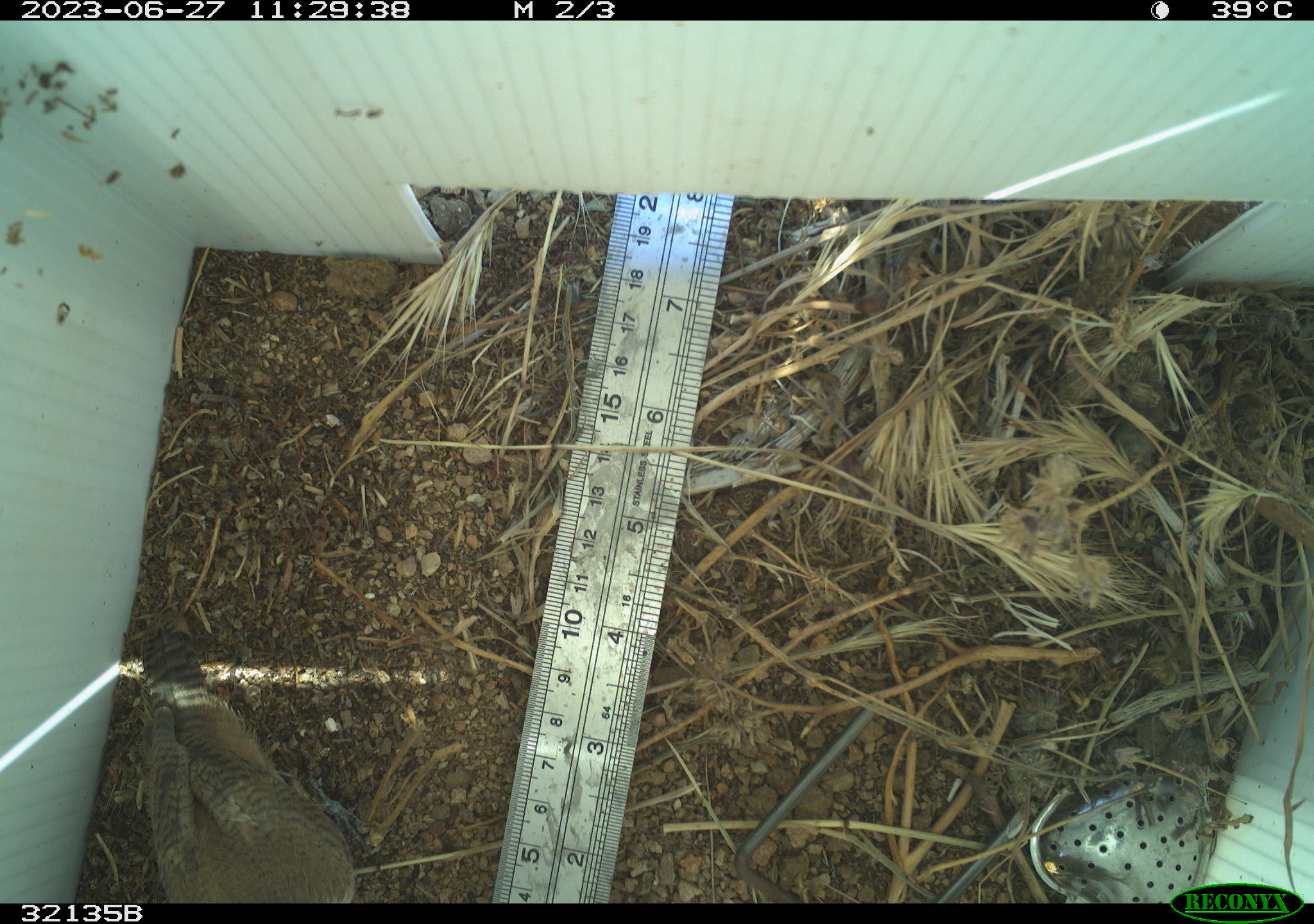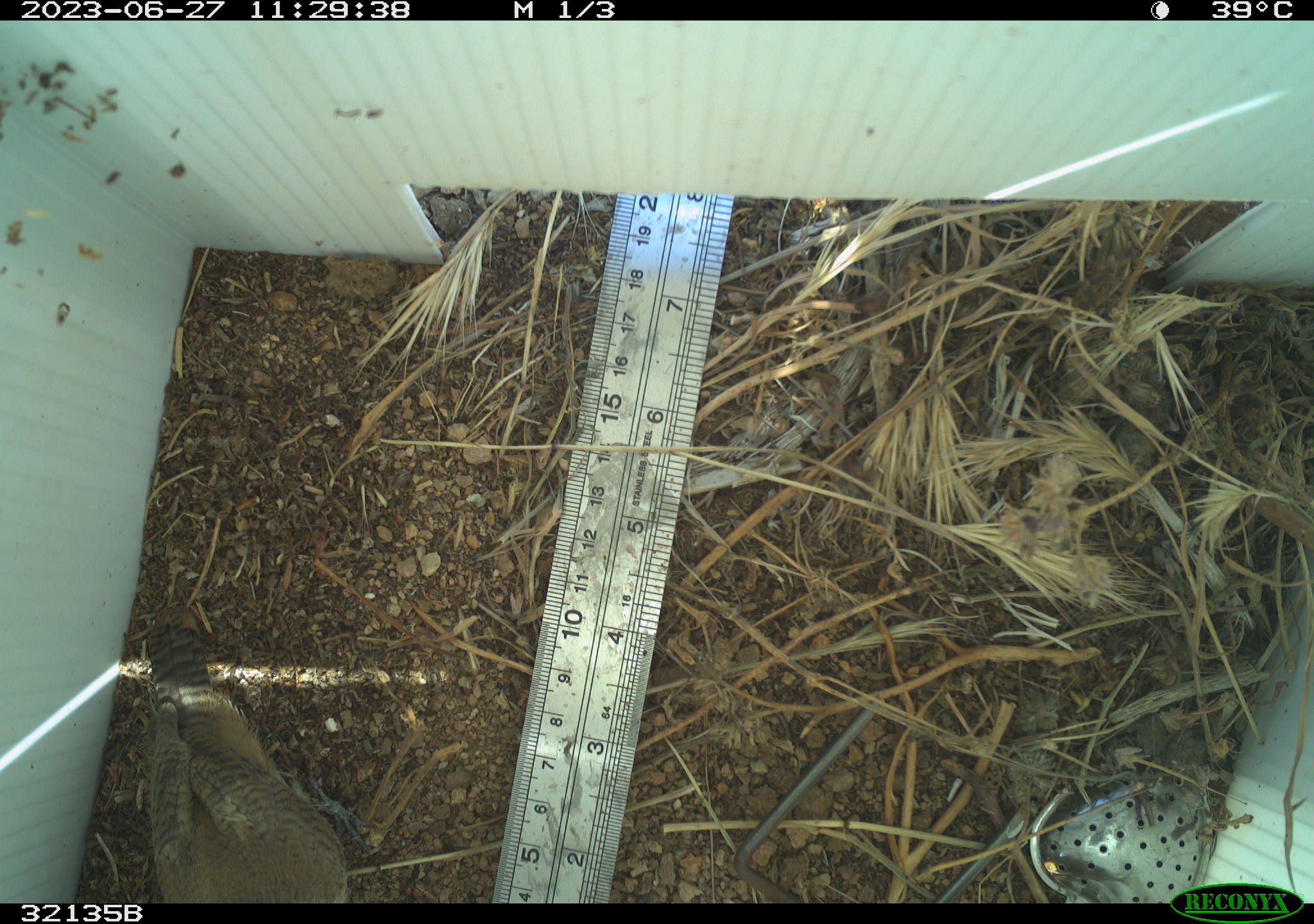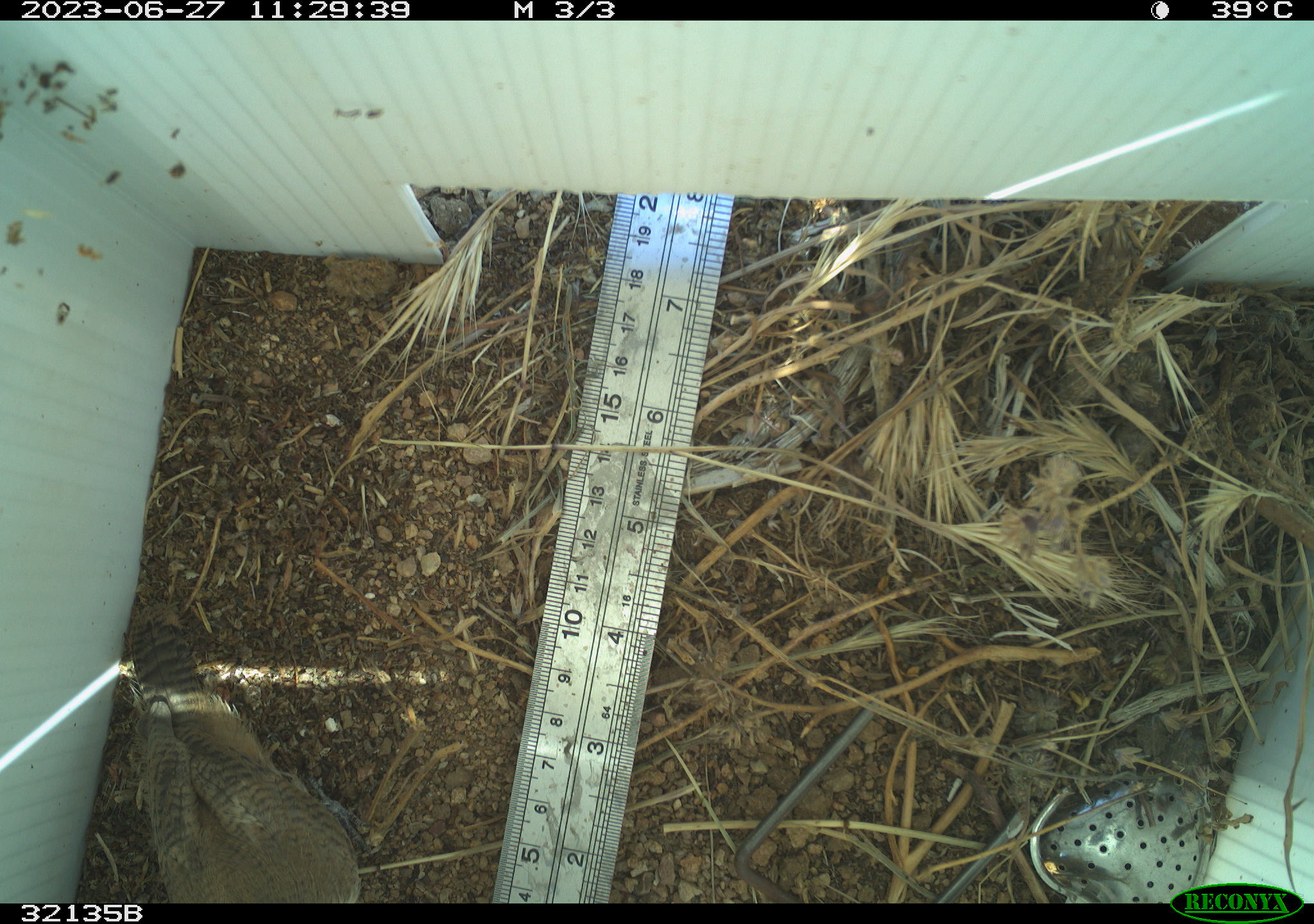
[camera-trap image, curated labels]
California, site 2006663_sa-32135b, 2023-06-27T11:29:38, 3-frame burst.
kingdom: Animalia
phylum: Chordata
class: Aves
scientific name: Aves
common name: bird